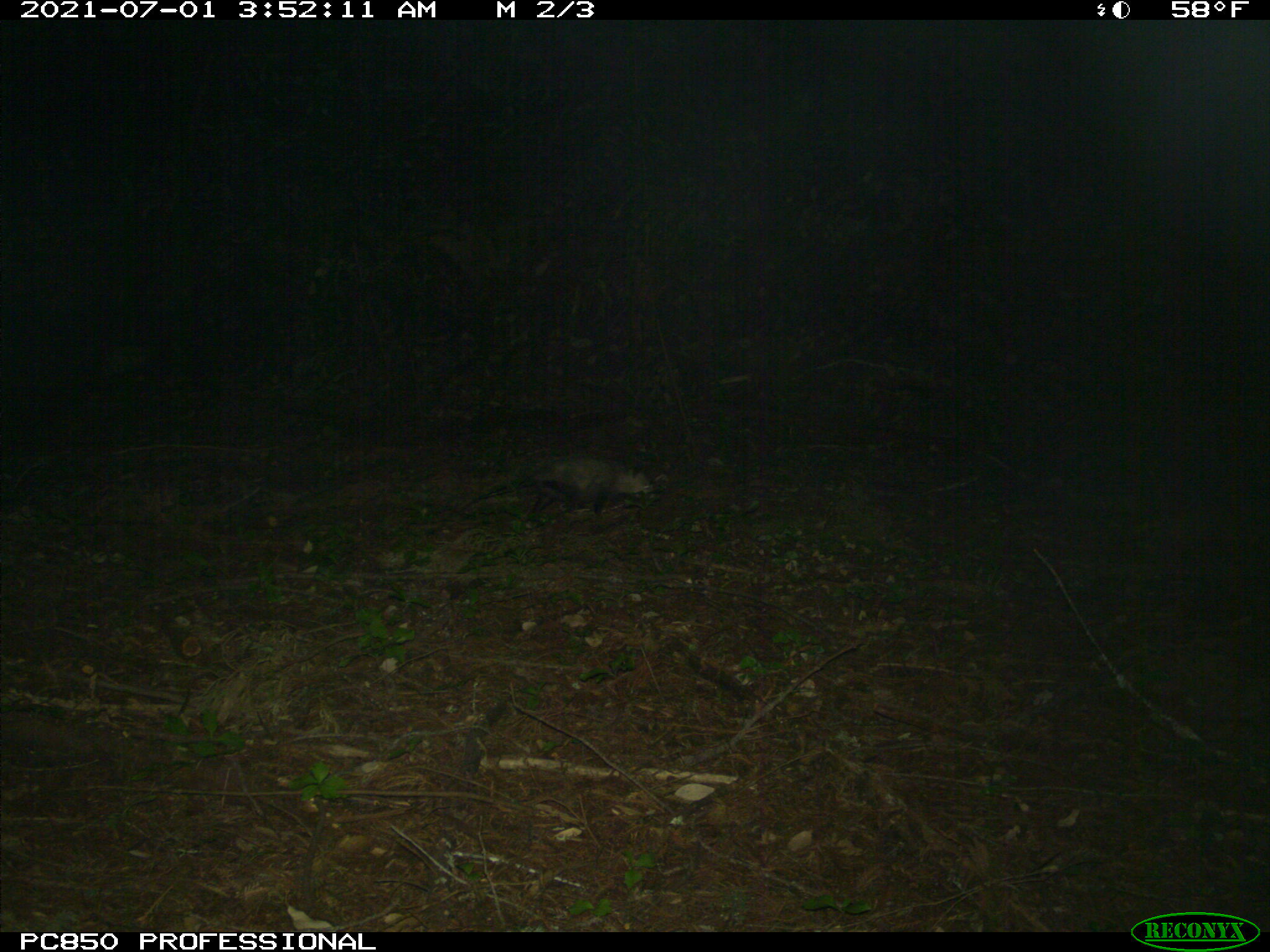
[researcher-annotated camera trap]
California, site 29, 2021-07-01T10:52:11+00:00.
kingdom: Animalia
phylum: Chordata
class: Mammalia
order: Didelphimorphia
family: Didelphidae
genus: Didelphis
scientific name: Didelphis virginiana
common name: virginia opossum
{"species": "virginia opossum (Didelphis virginiana)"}